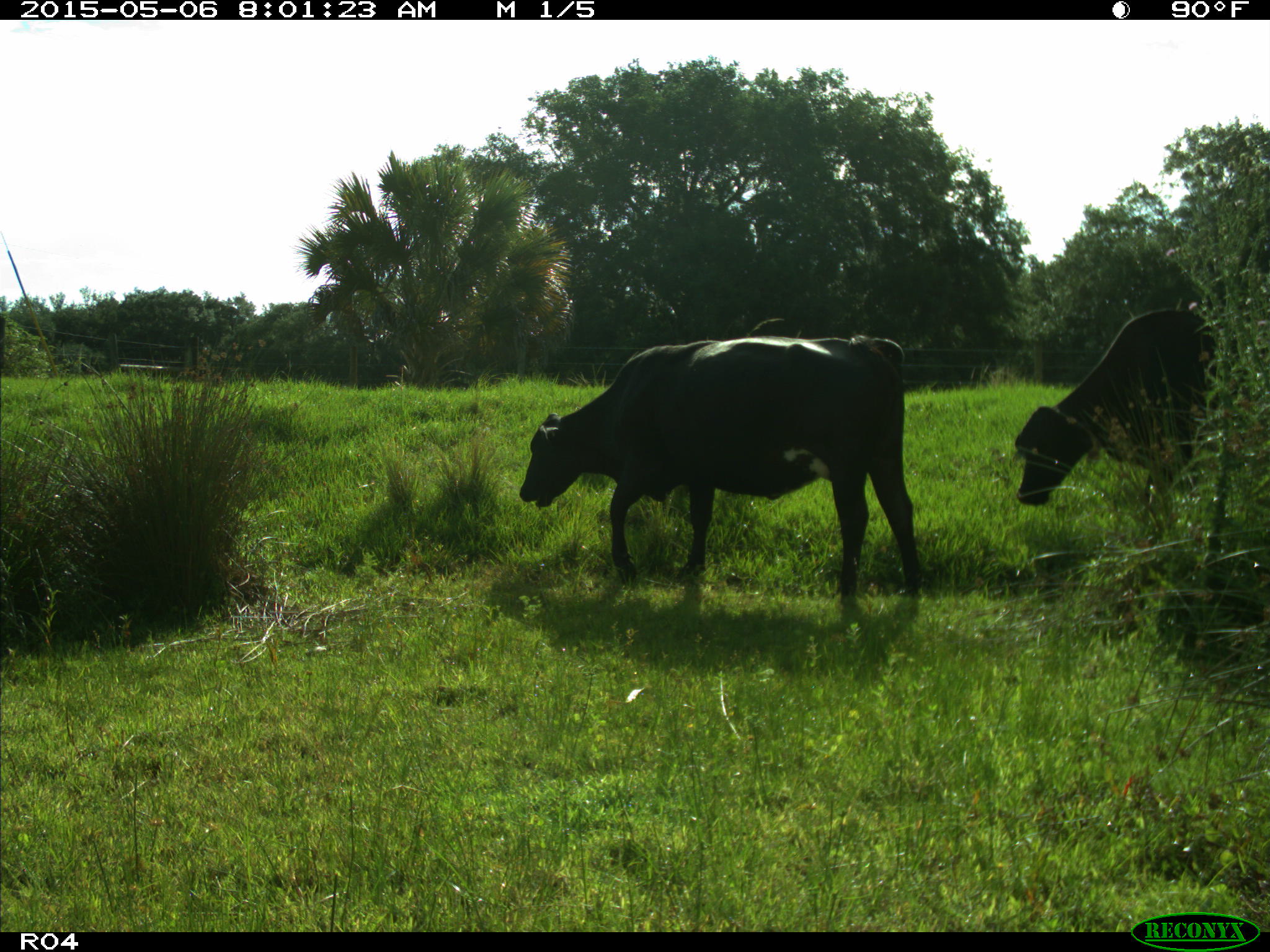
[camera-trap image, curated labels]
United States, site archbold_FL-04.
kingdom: Animalia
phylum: Chordata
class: Mammalia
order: Artiodactyla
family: Bovidae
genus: Bos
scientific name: Bos taurus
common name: domestic cow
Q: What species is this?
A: Bos taurus (domestic cow).